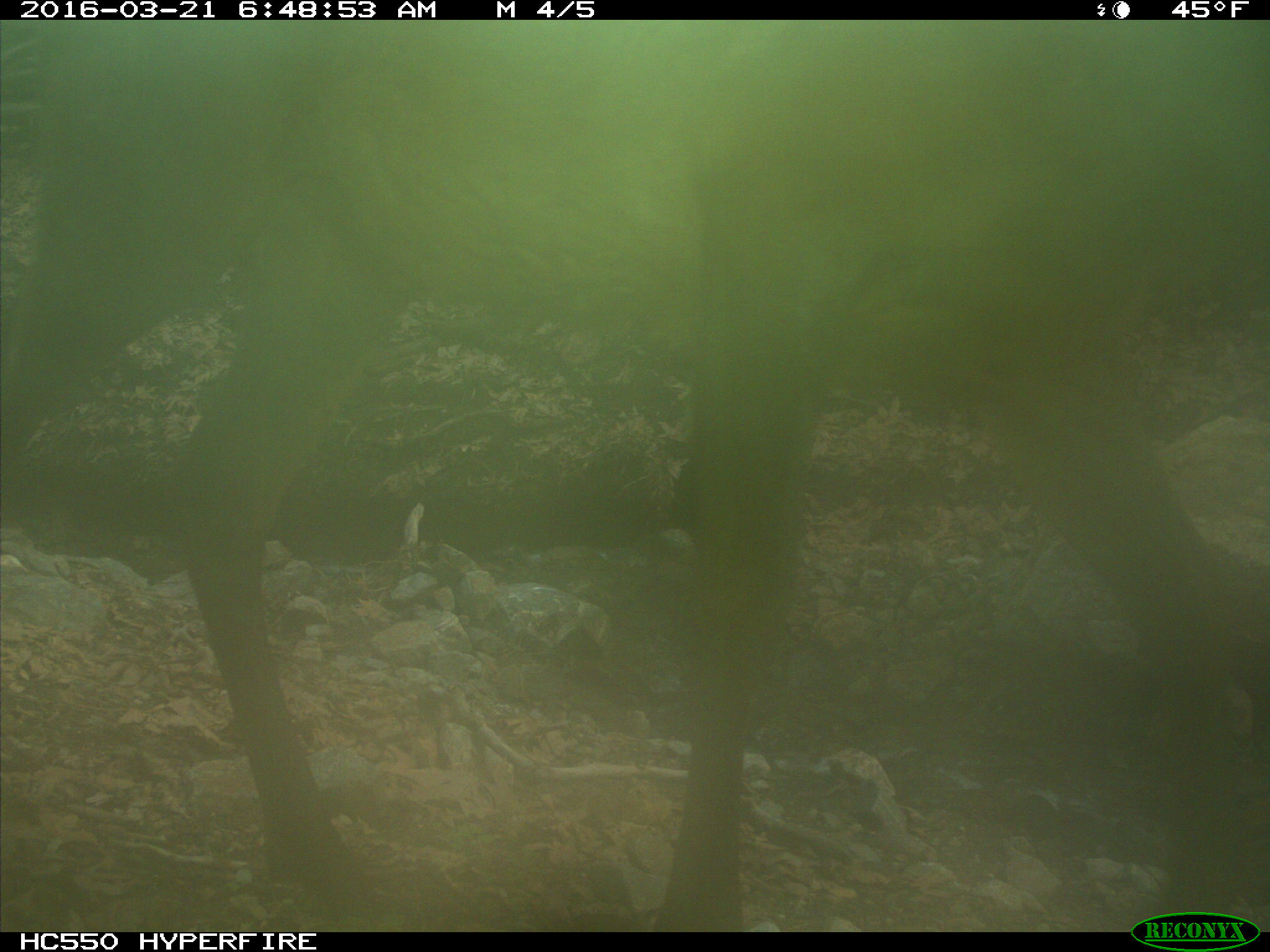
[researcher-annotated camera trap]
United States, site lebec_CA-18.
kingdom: Animalia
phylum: Chordata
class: Mammalia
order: Artiodactyla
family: Cervidae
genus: Cervus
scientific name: Cervus canadensis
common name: elk